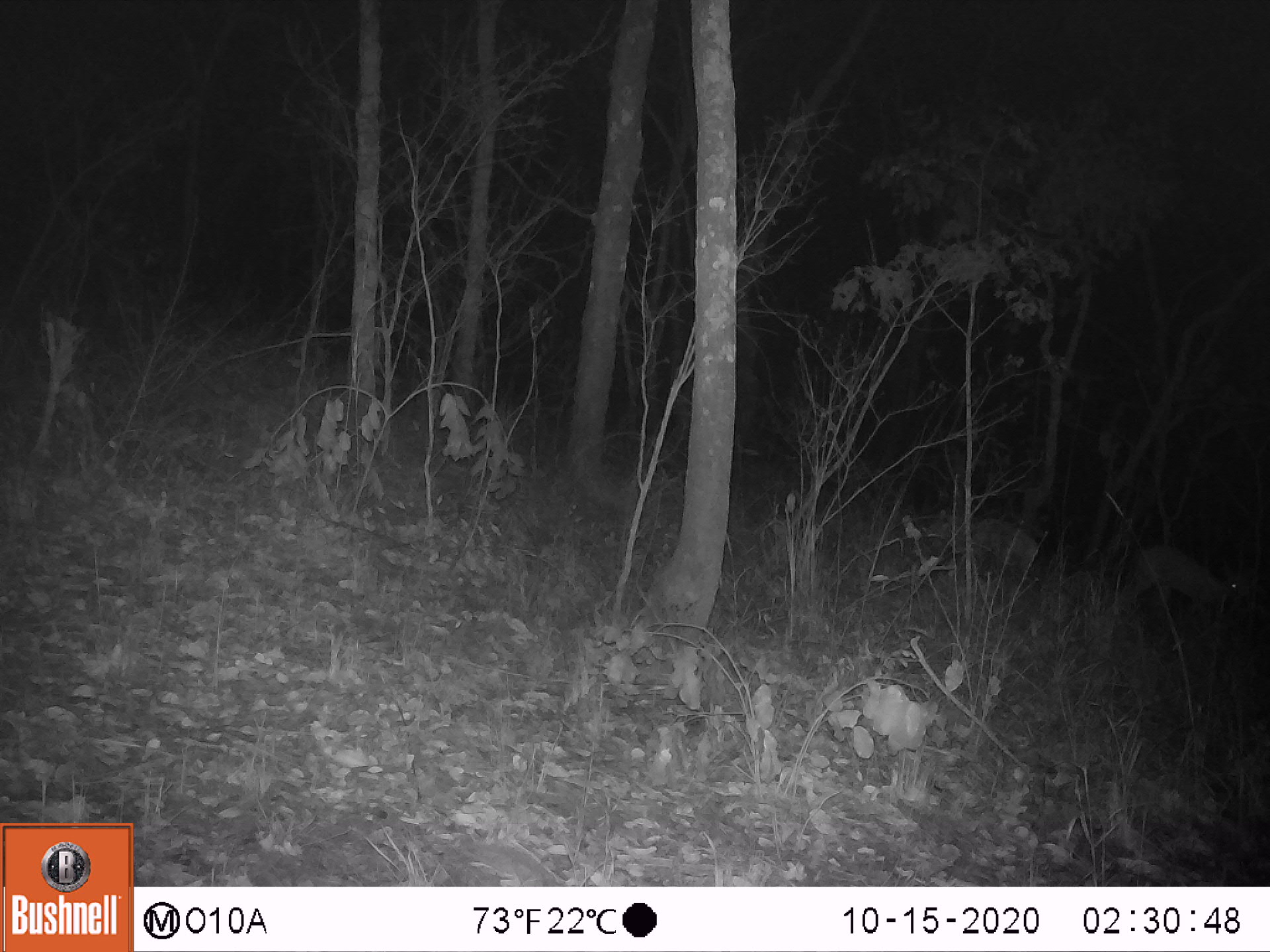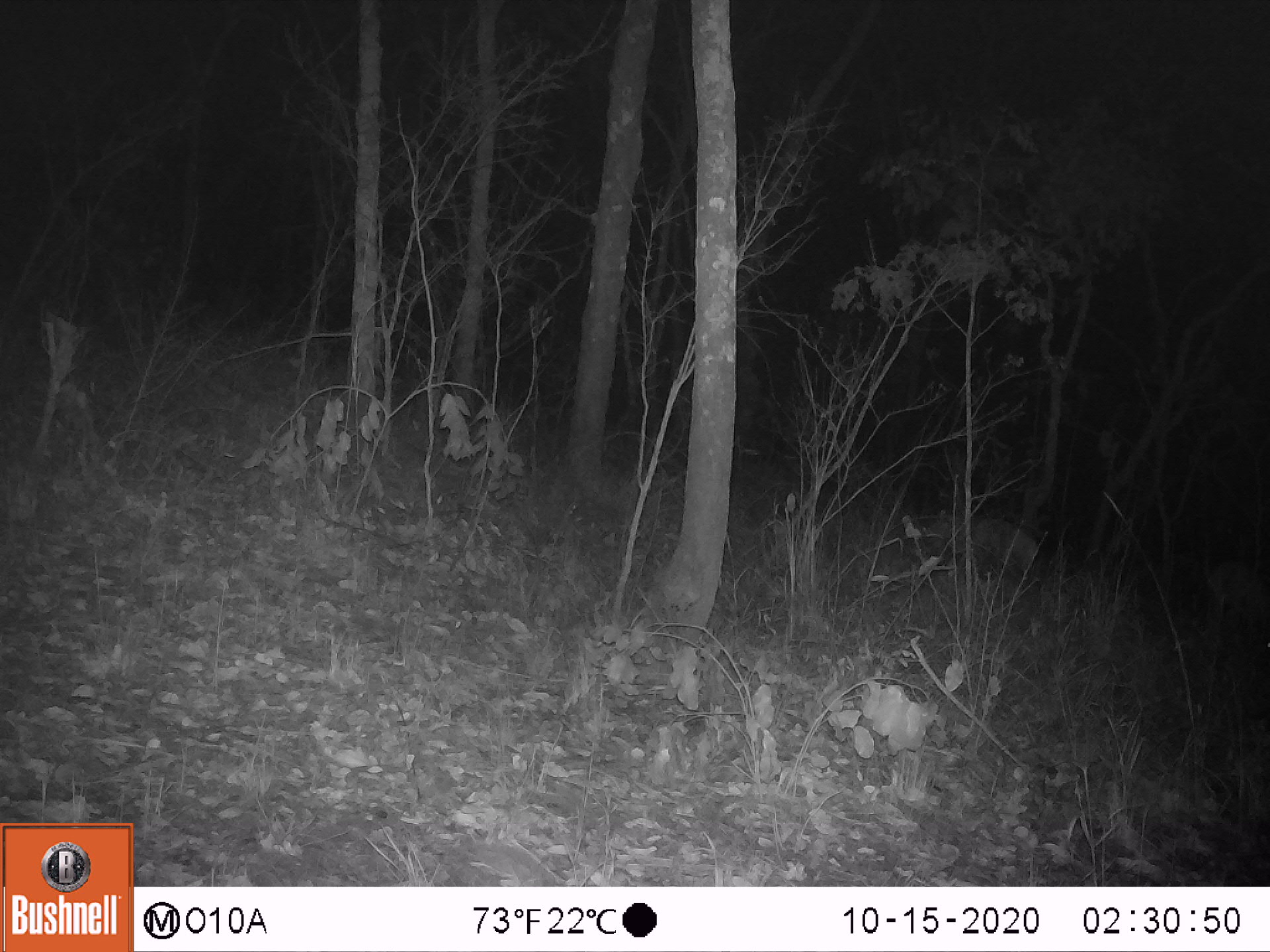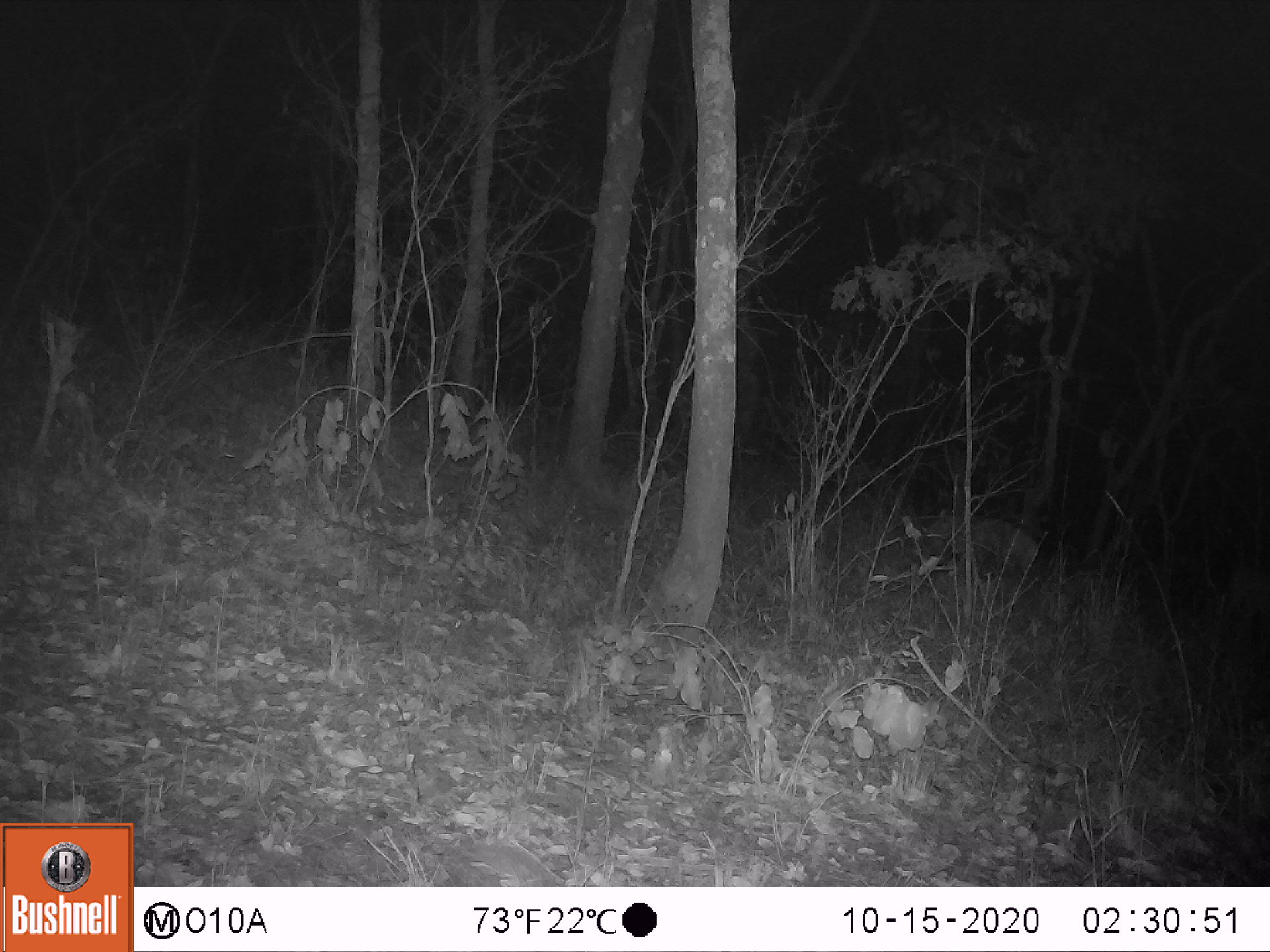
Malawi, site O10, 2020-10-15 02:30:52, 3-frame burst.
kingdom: Animalia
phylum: Chordata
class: Mammalia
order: Artiodactyla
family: Bovidae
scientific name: Antilopinae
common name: small antelope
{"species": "small antelope (Antilopinae)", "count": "1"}